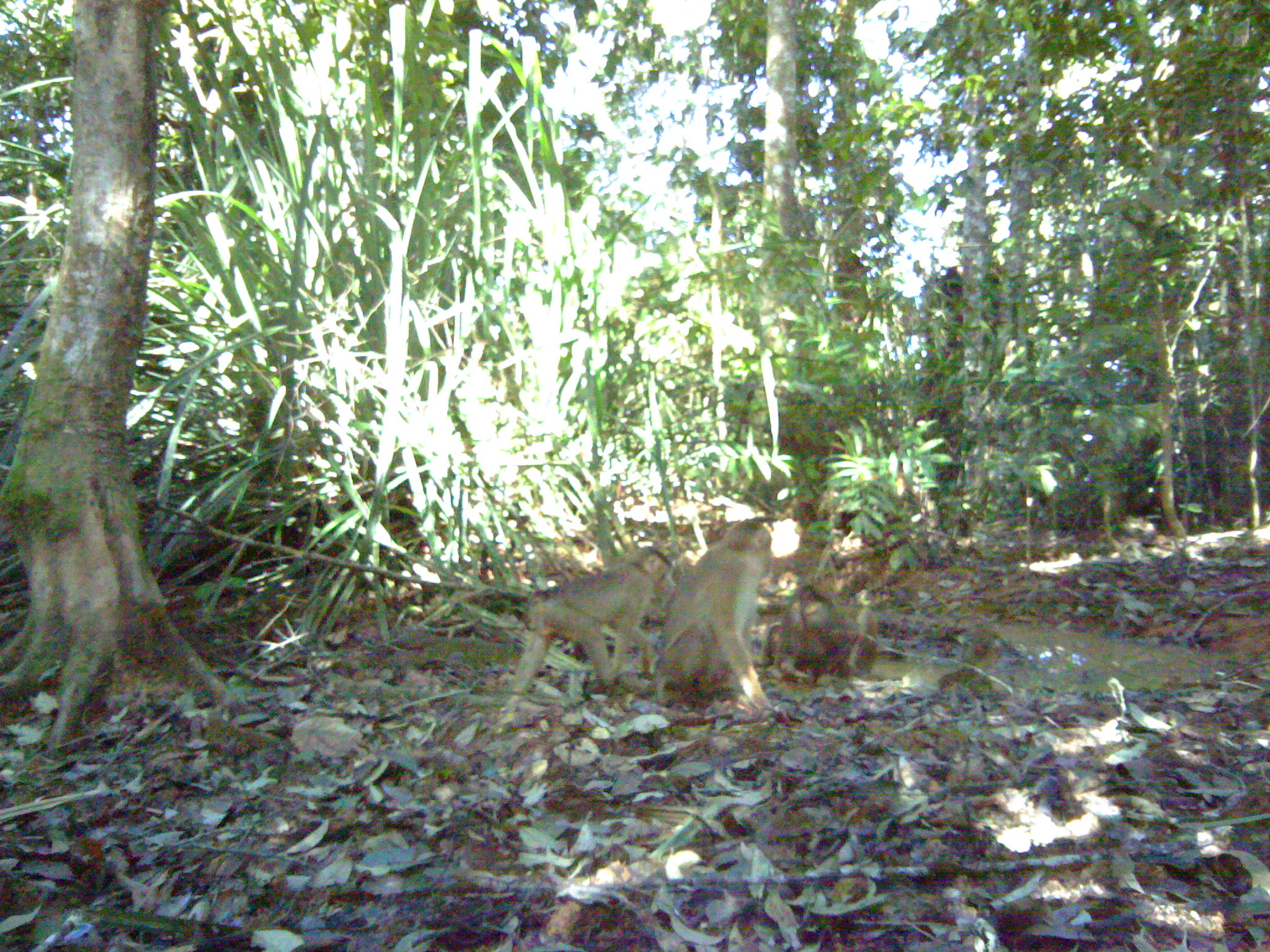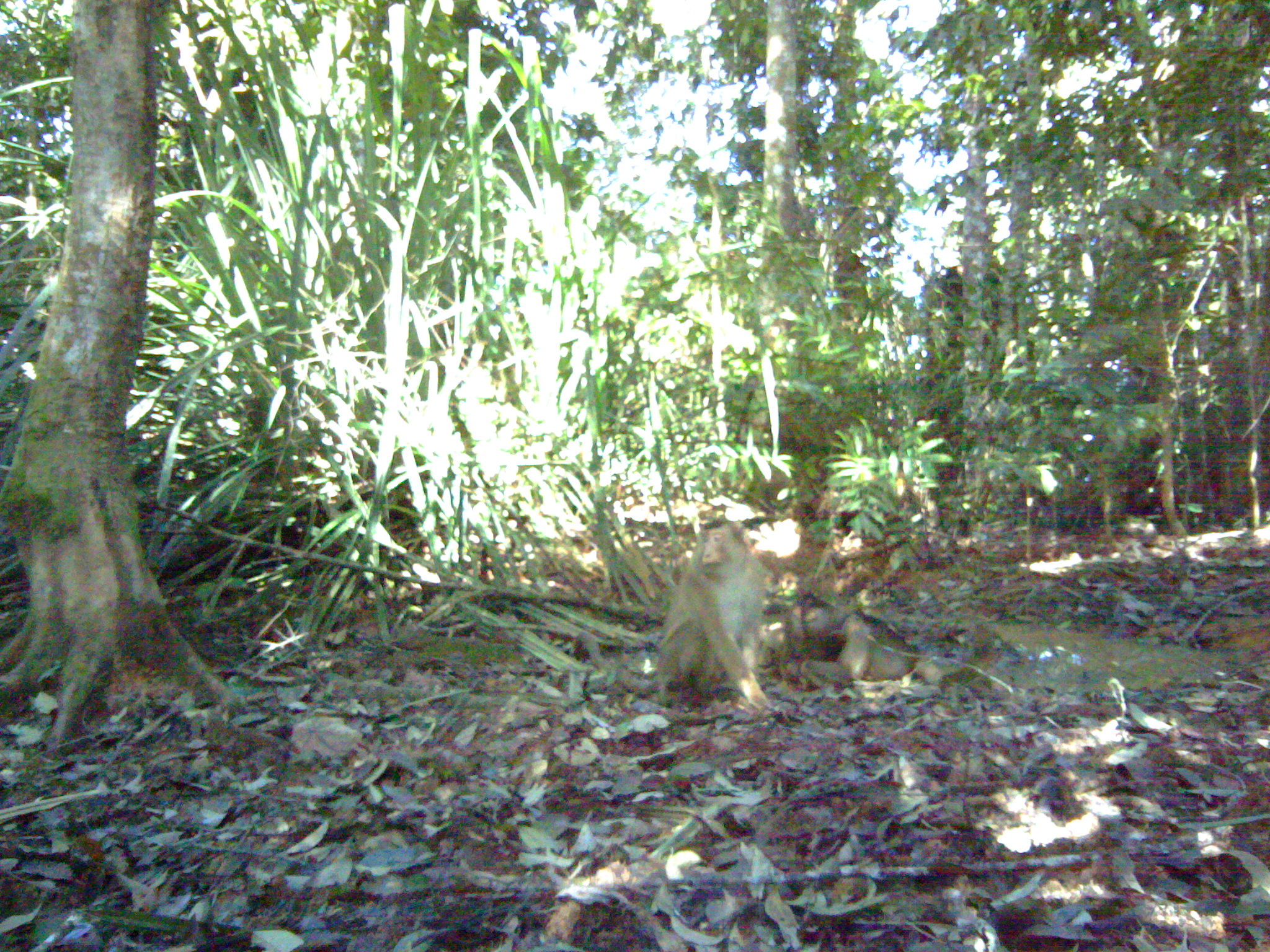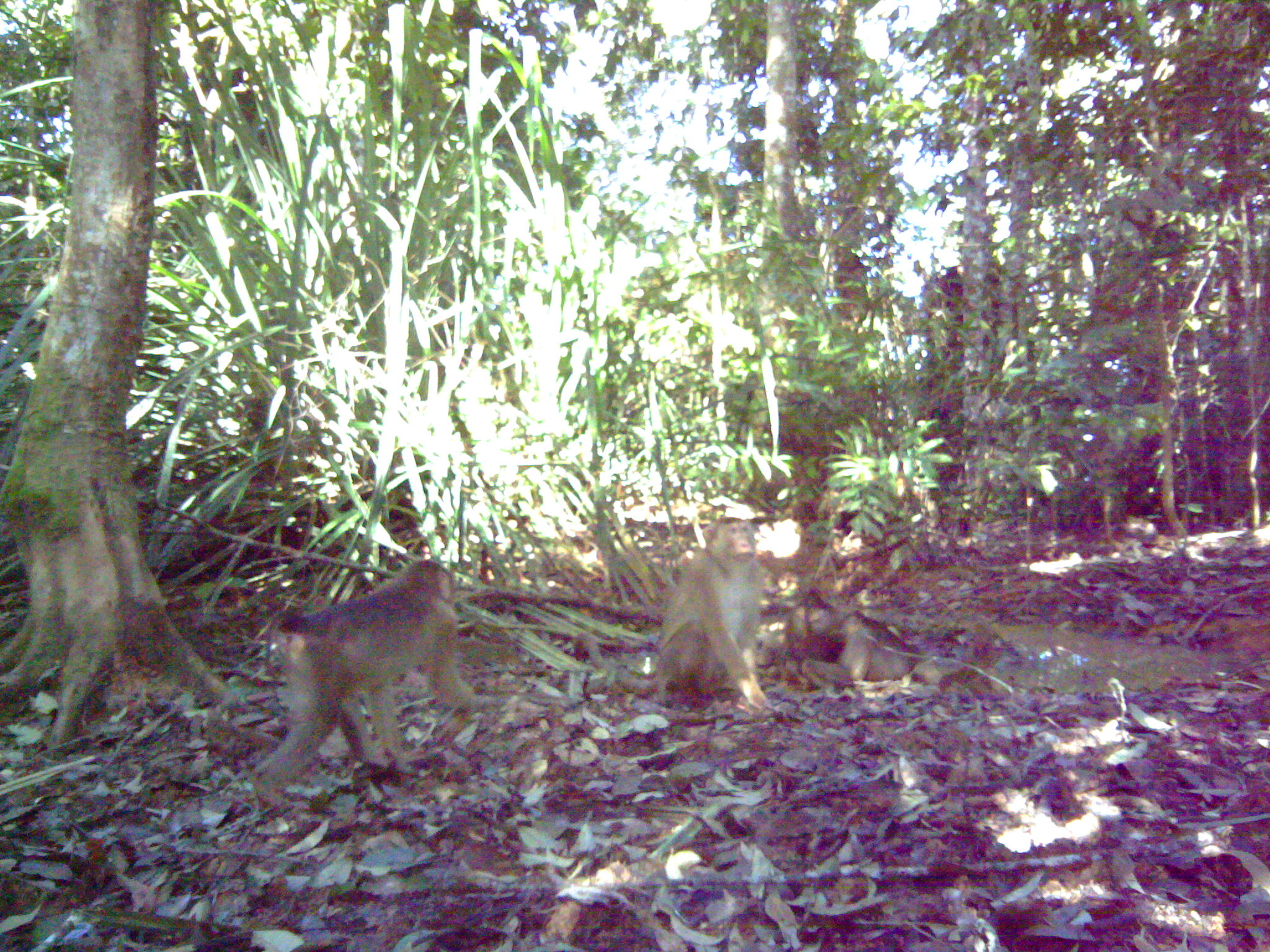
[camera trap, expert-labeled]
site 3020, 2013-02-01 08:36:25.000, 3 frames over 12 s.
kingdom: Animalia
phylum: Chordata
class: Mammalia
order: Primates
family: Cercopithecidae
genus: Macaca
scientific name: Macaca nemestrina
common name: southern pig-tailed macaque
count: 3